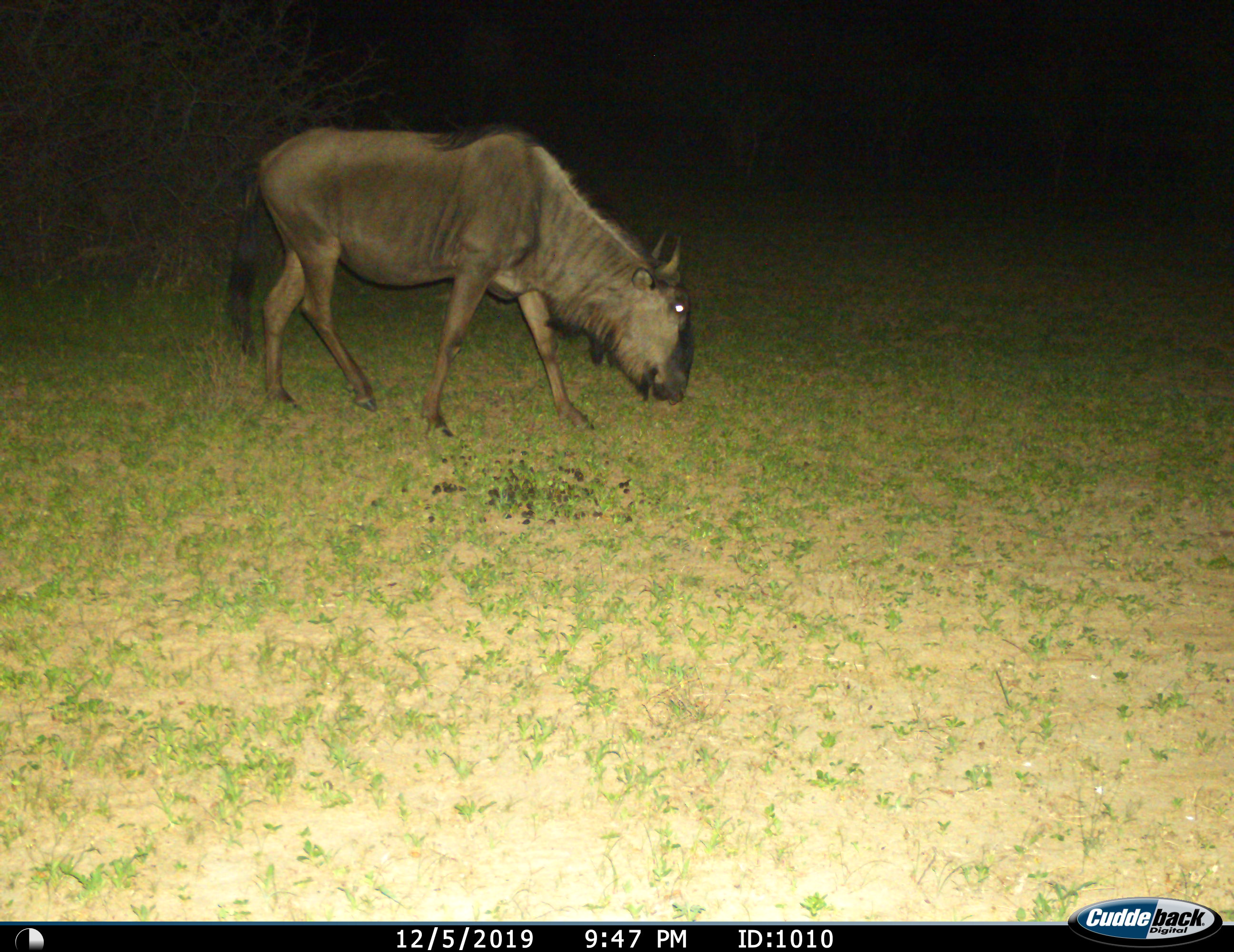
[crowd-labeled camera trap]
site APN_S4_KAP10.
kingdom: Animalia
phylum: Chordata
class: Mammalia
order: Artiodactyla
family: Bovidae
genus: Connochaetes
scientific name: Connochaetes taurinus taurinus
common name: blue wildebeest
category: wildebeestblue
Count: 1.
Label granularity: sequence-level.